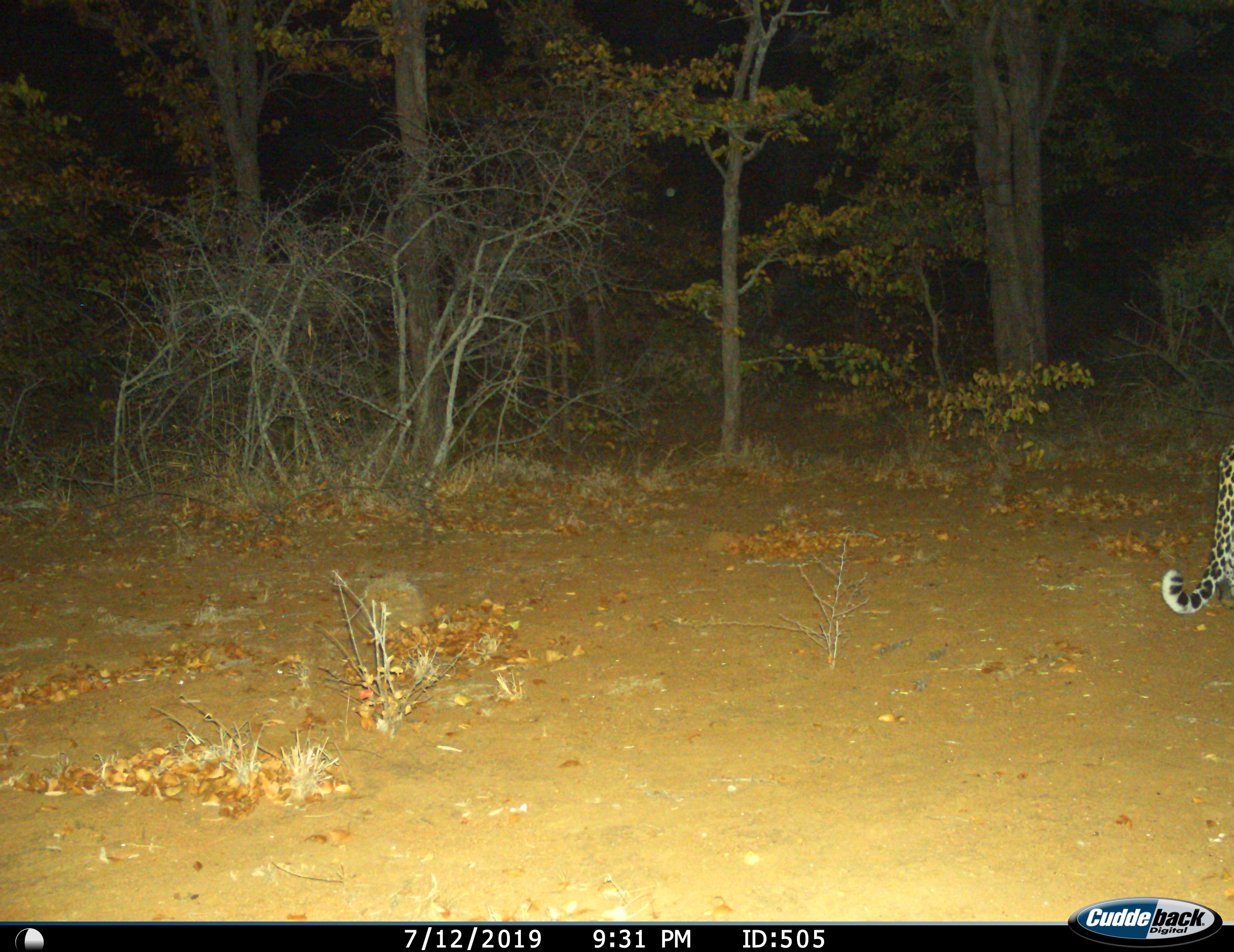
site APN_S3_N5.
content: unidentified animal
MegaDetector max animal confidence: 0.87